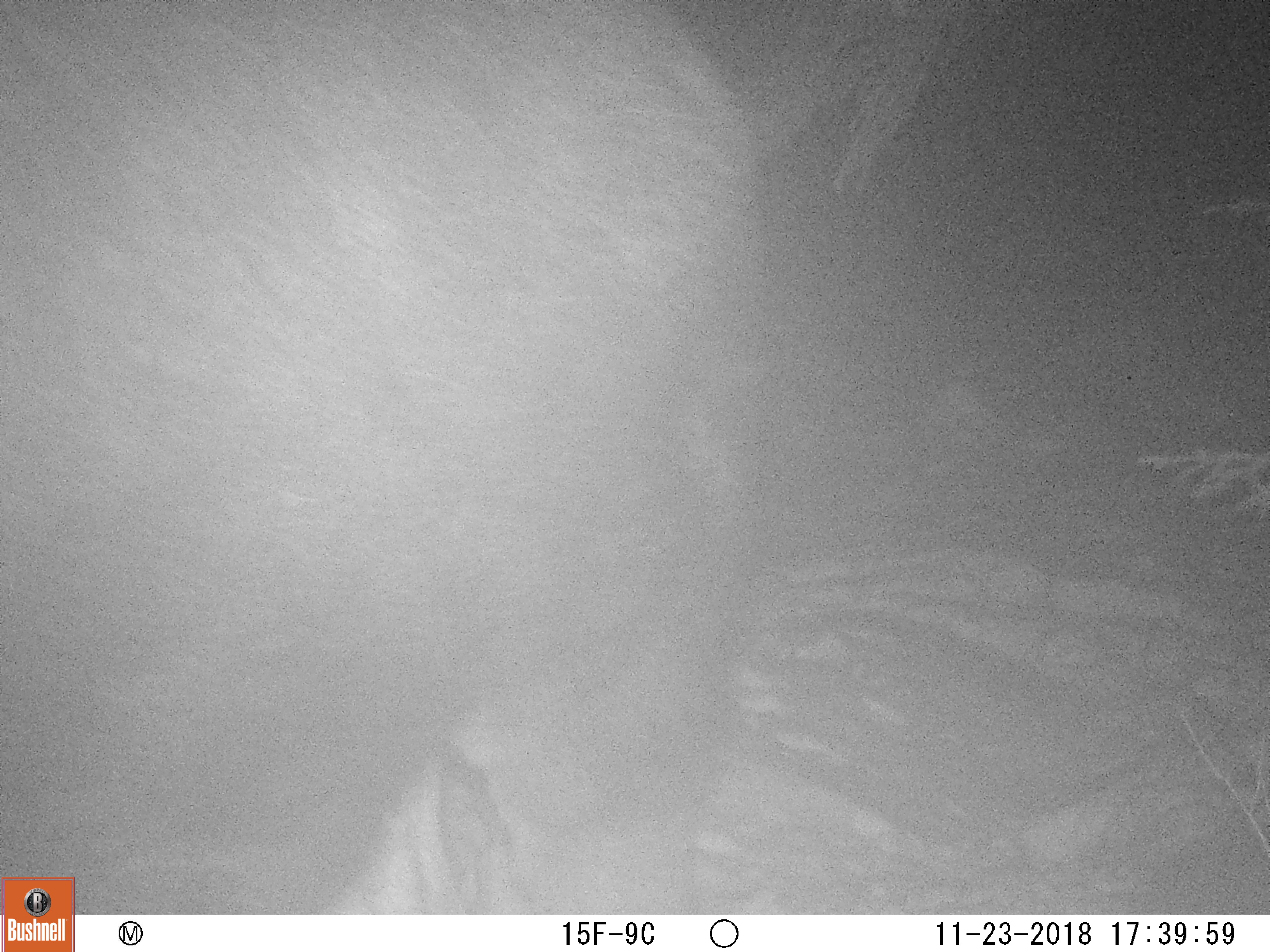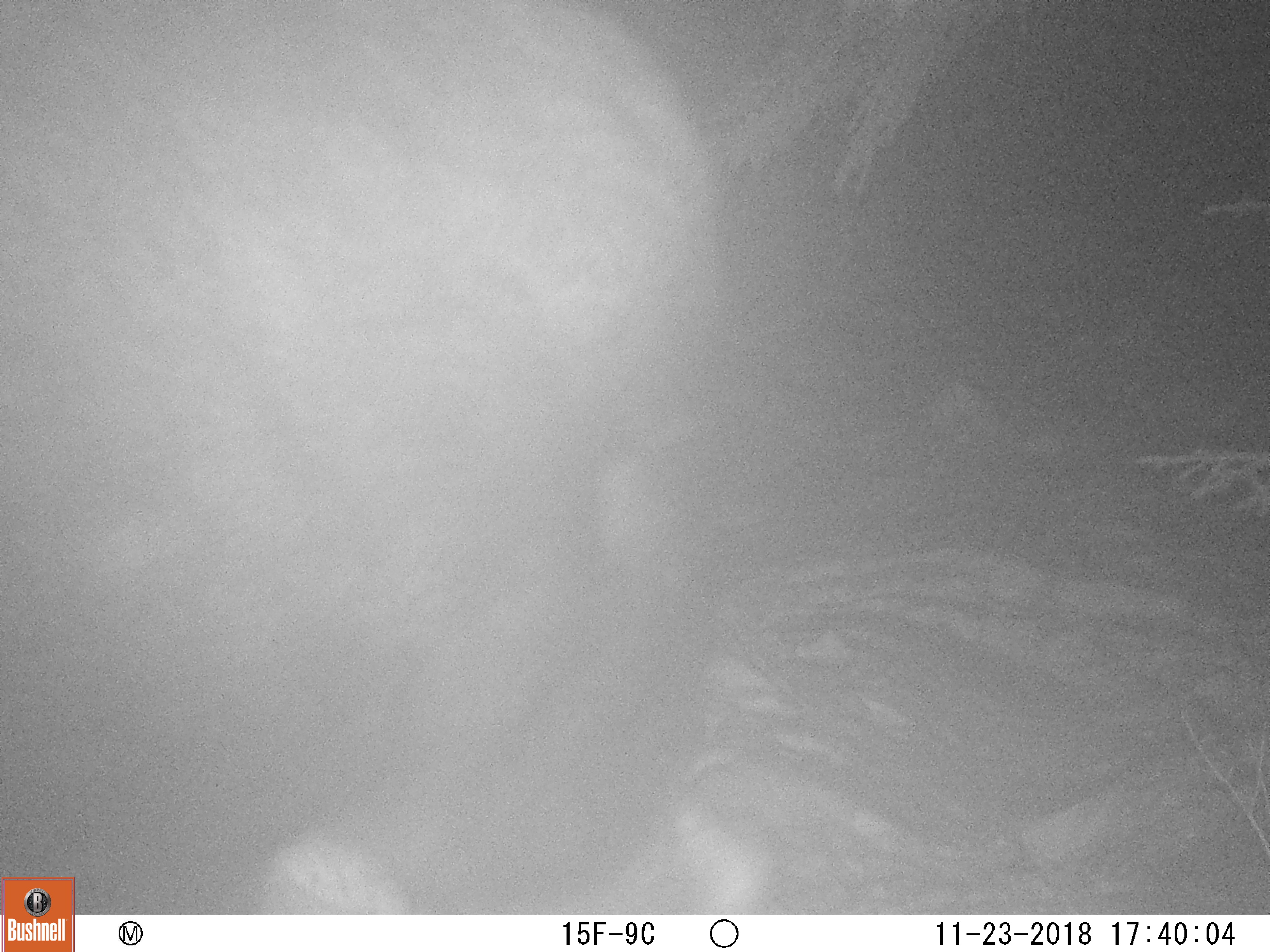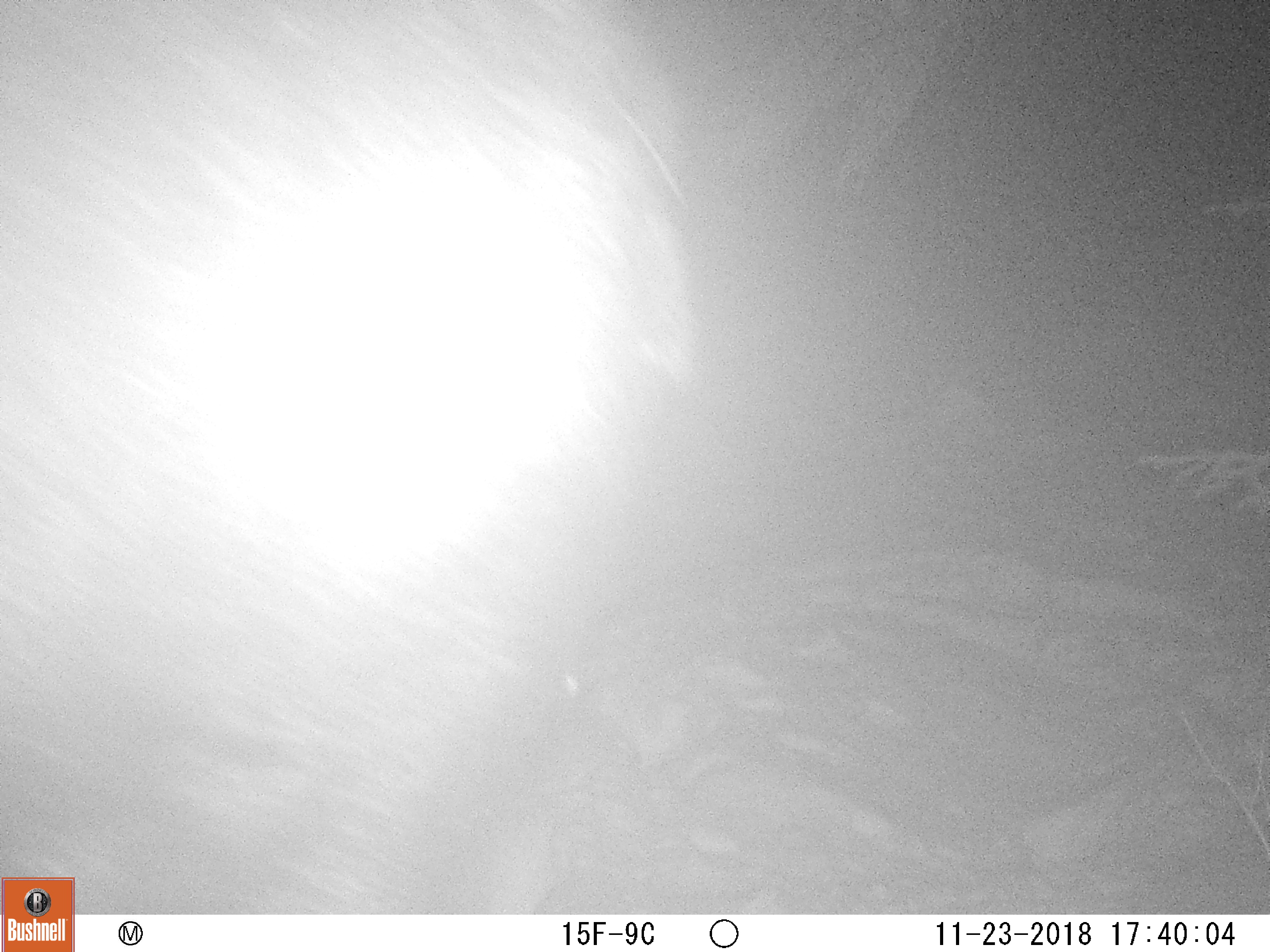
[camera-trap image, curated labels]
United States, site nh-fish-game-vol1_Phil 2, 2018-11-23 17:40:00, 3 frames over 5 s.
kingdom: Animalia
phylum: Chordata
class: Mammalia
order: Artiodactyla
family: Cervidae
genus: Alces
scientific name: Alces alces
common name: moose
Moose (Alces alces).